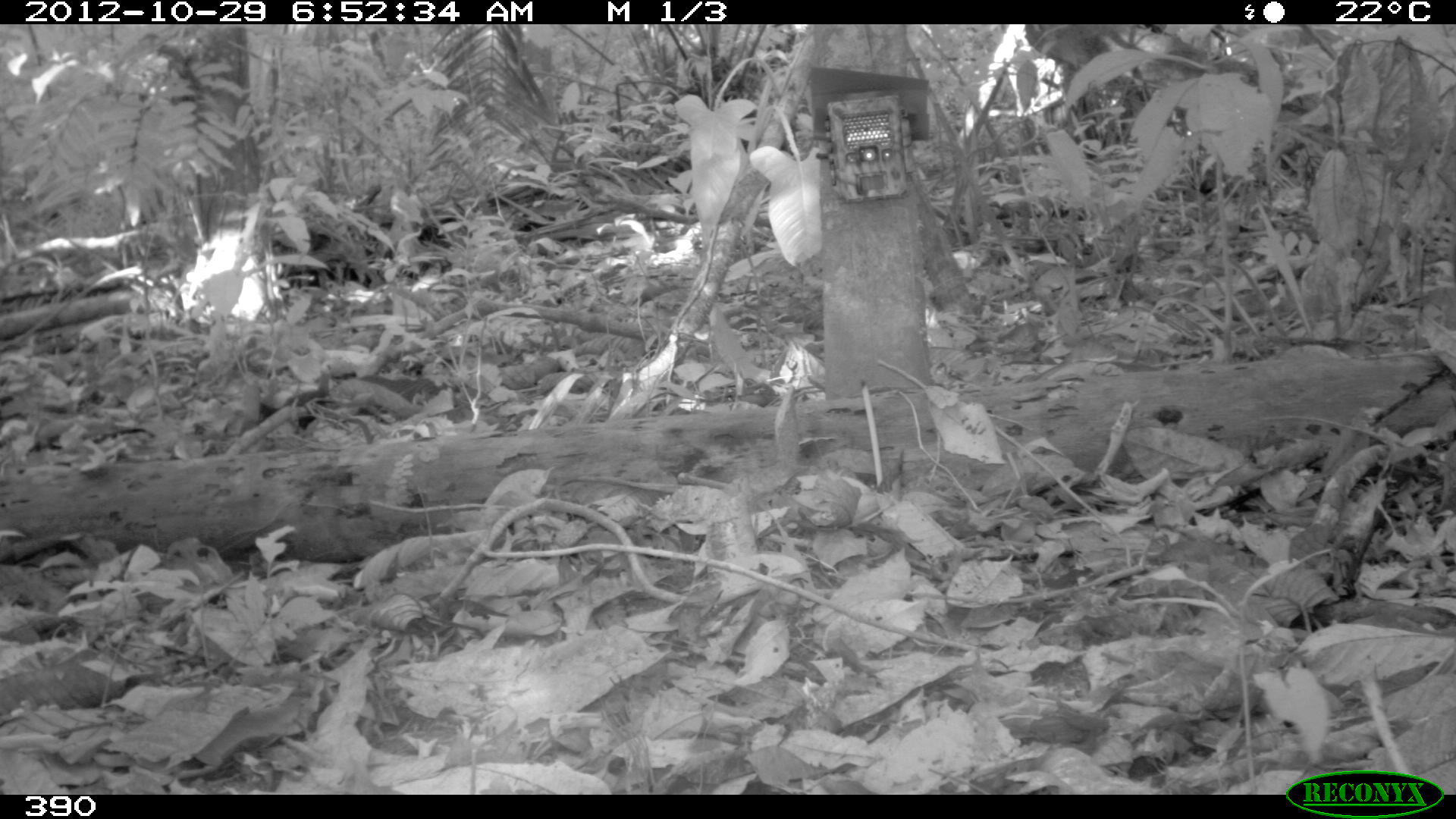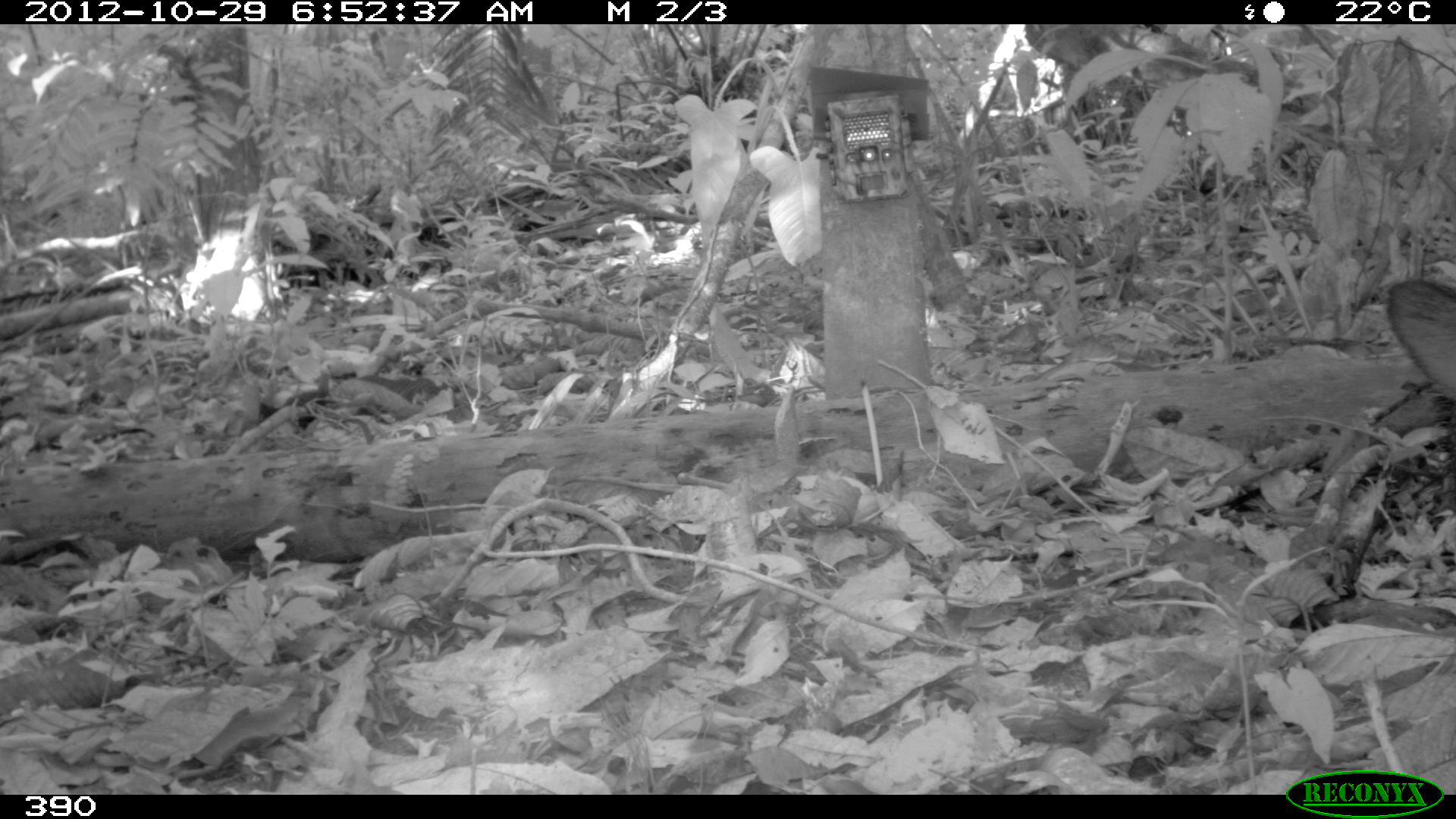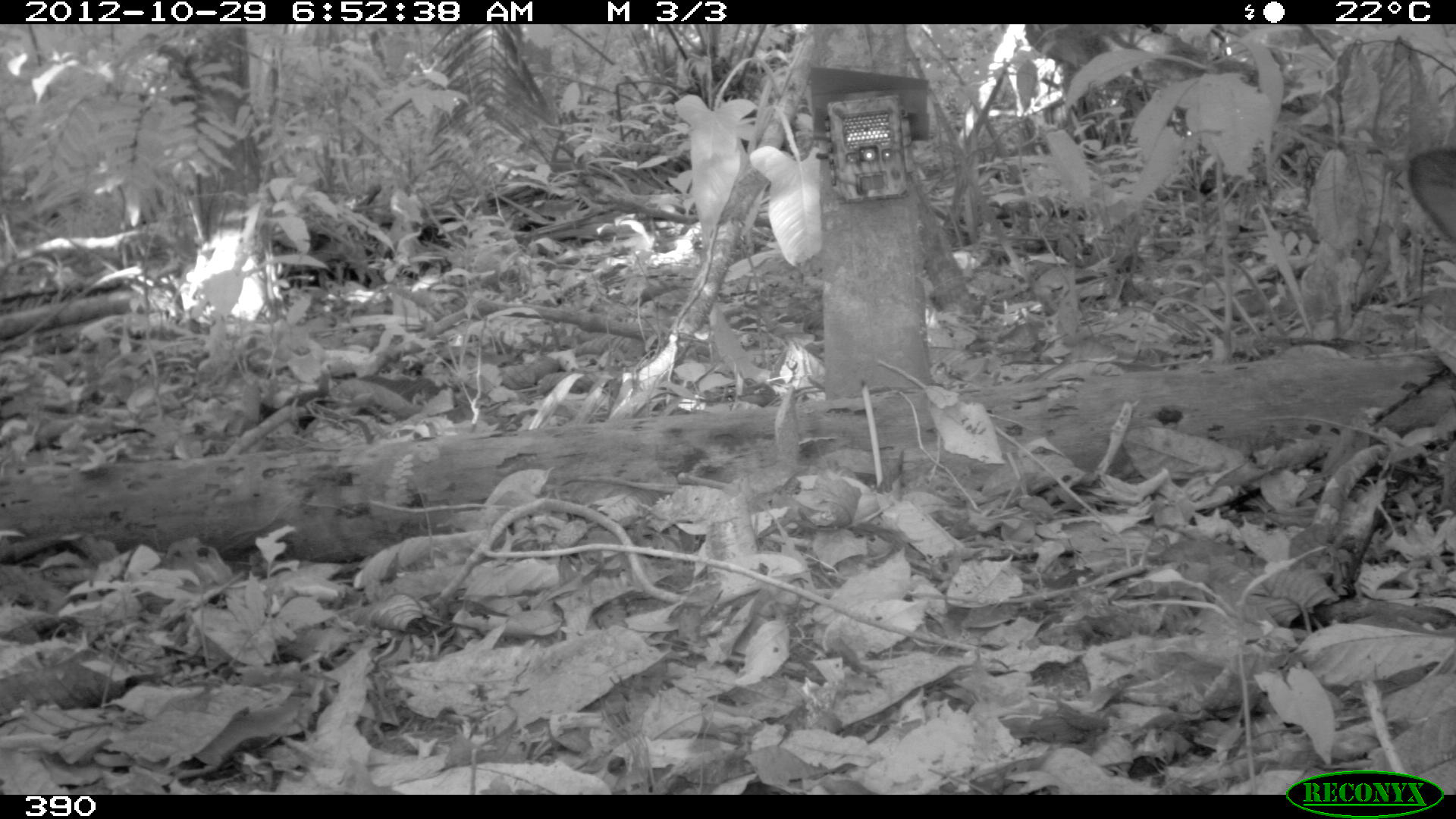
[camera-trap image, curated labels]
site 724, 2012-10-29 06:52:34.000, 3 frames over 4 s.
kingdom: Animalia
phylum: Chordata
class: Mammalia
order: Artiodactyla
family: Tayassuidae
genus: Tayassu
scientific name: Tayassu pecari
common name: white-lipped peccary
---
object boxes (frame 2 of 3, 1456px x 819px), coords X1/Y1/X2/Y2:
tayassu pecari: 1385/277/1456/475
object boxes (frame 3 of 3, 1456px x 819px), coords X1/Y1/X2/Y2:
tayassu pecari: 1405/144/1455/246